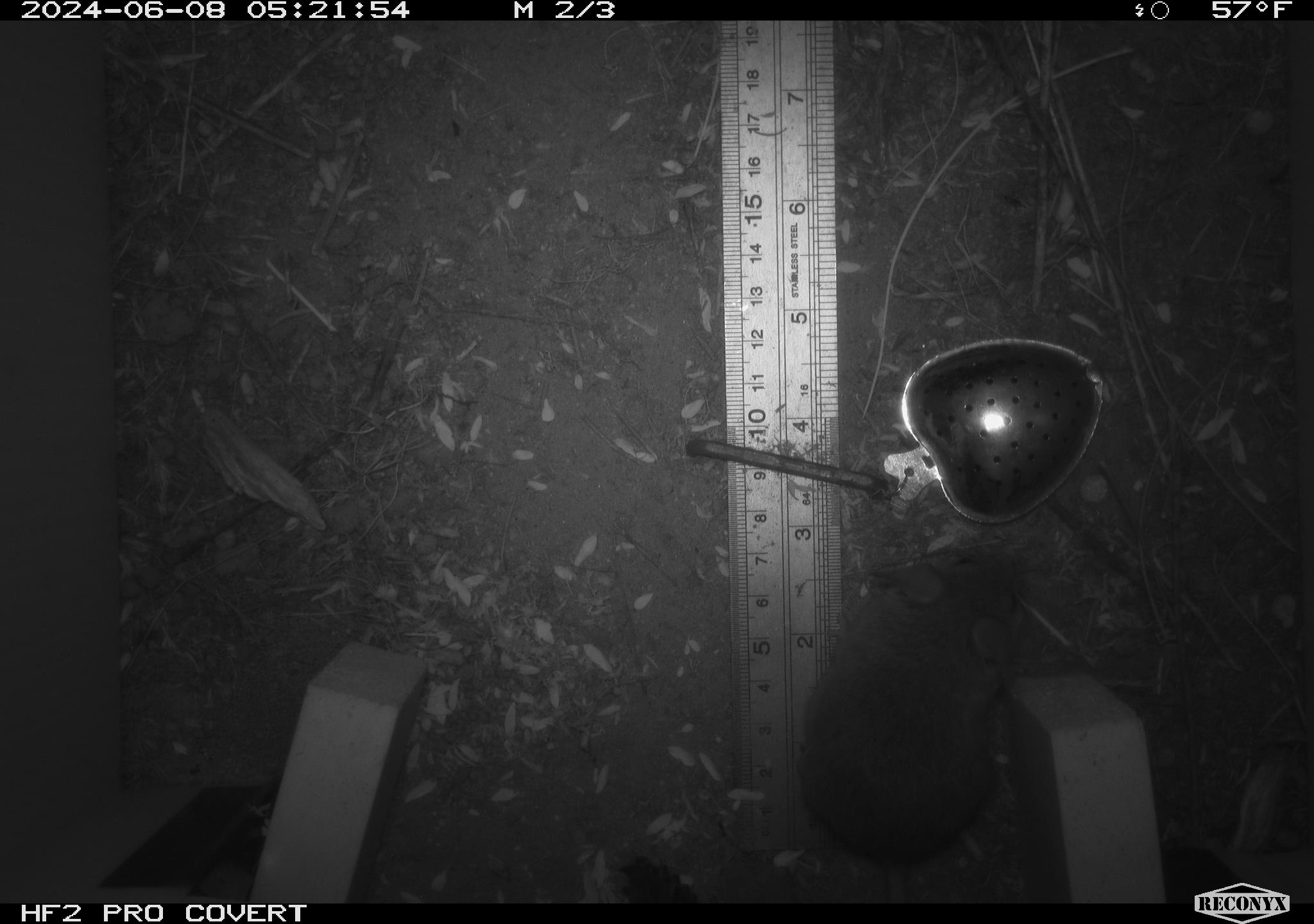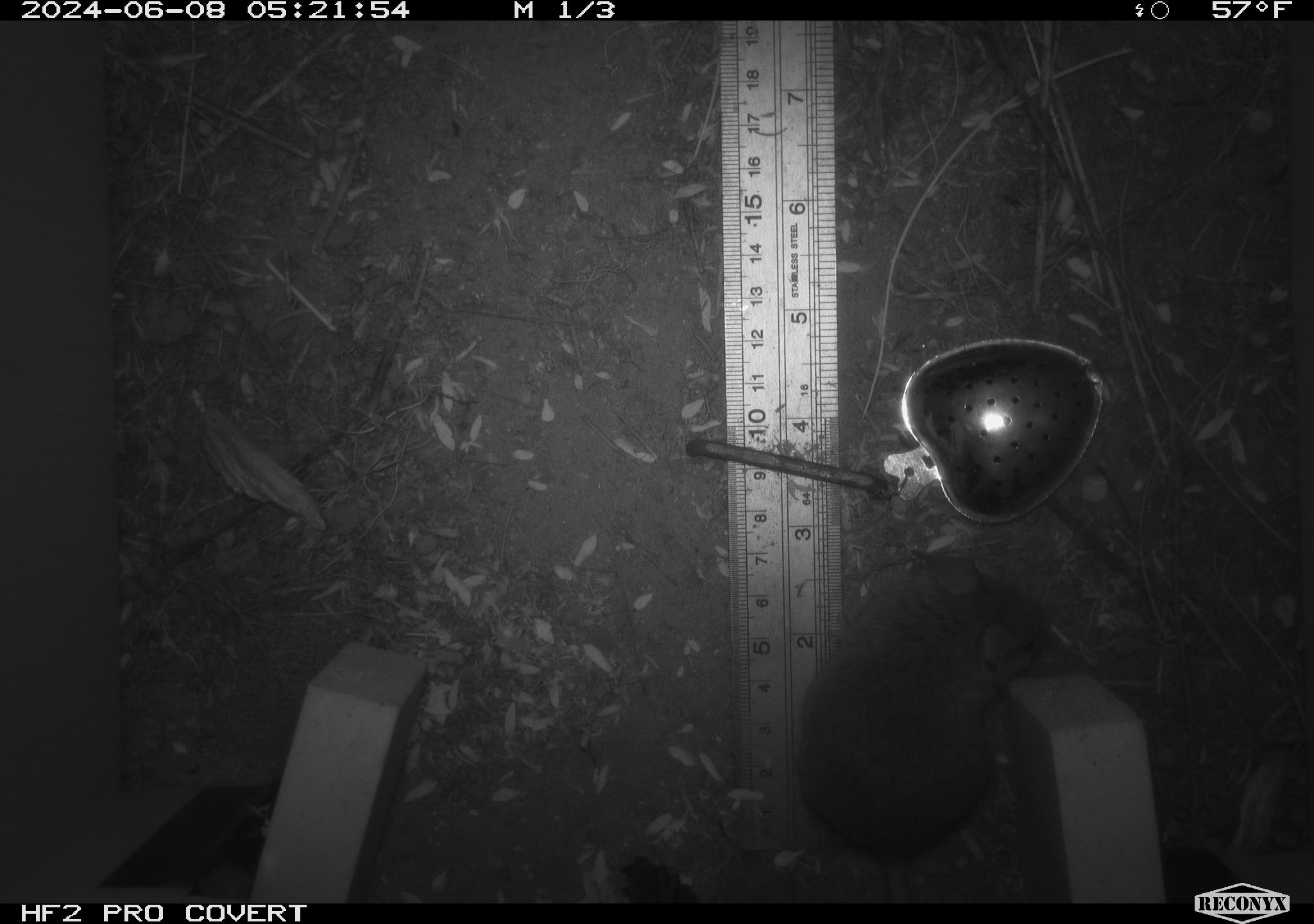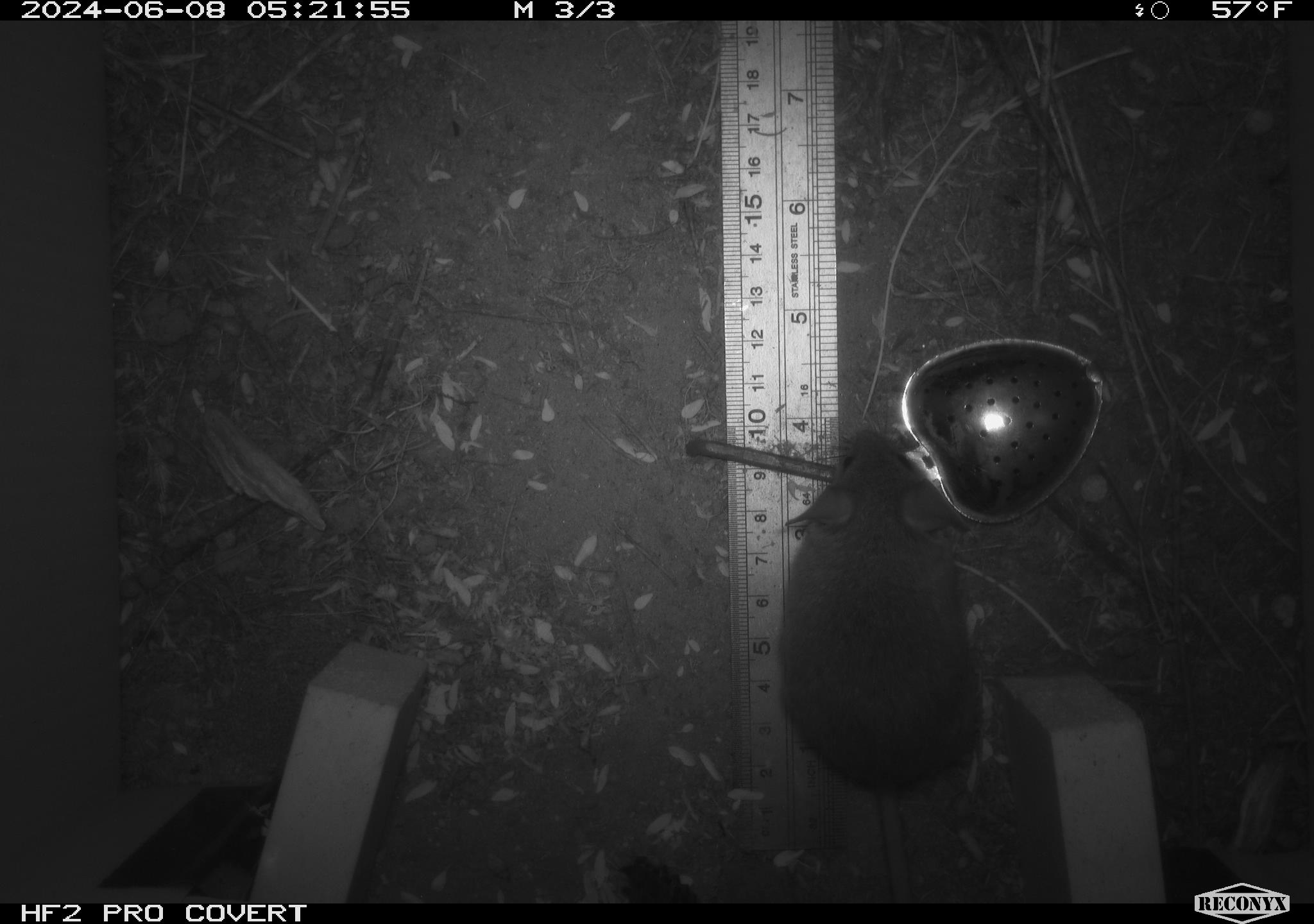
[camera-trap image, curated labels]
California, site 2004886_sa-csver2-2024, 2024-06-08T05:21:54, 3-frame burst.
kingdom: Animalia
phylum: Chordata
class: Mammalia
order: Rodentia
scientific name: Rodentia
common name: rodent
Rodent (Rodentia).